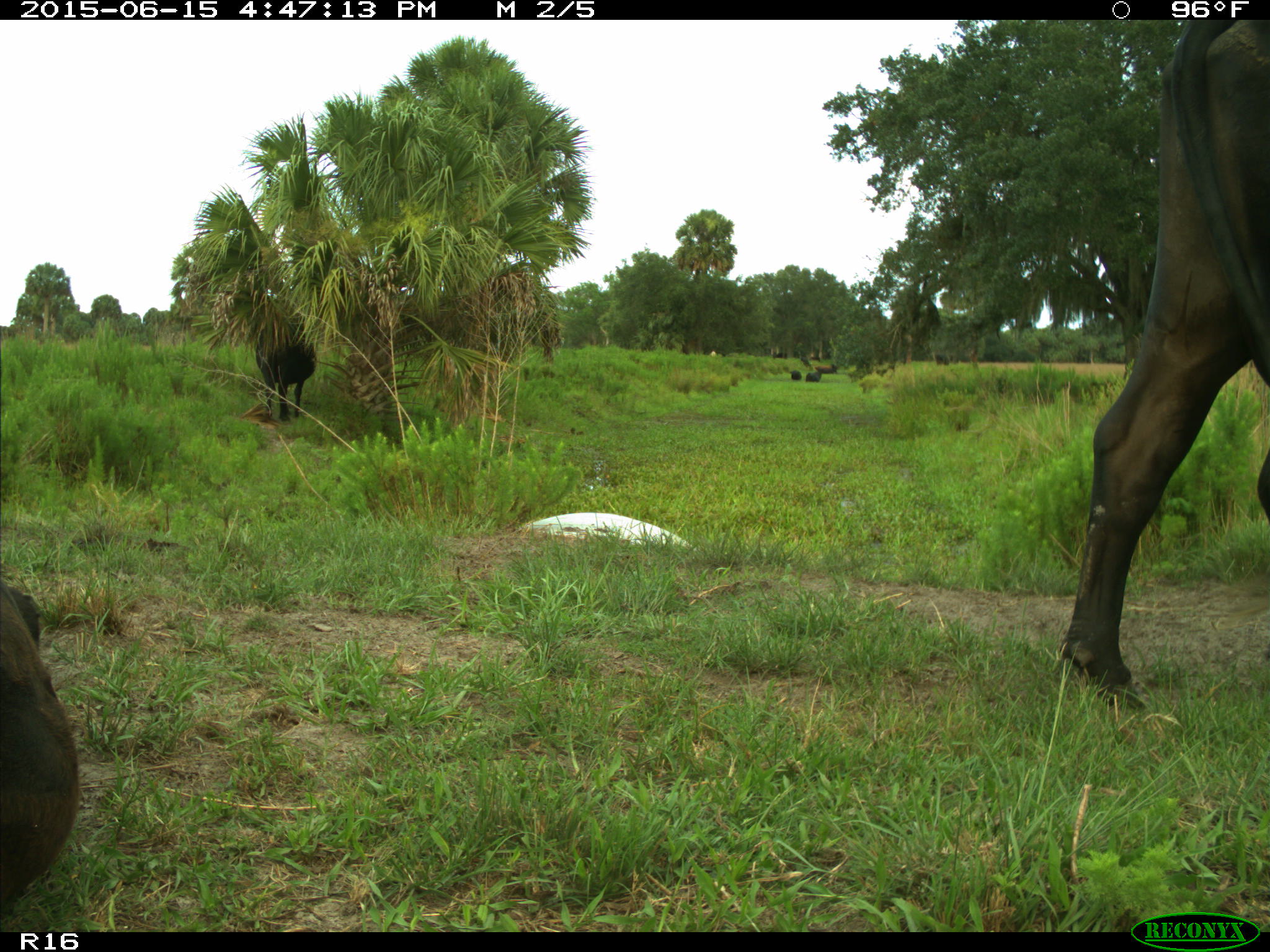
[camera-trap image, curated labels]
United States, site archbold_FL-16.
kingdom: Animalia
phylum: Chordata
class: Mammalia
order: Artiodactyla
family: Bovidae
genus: Bos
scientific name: Bos taurus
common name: domestic cow